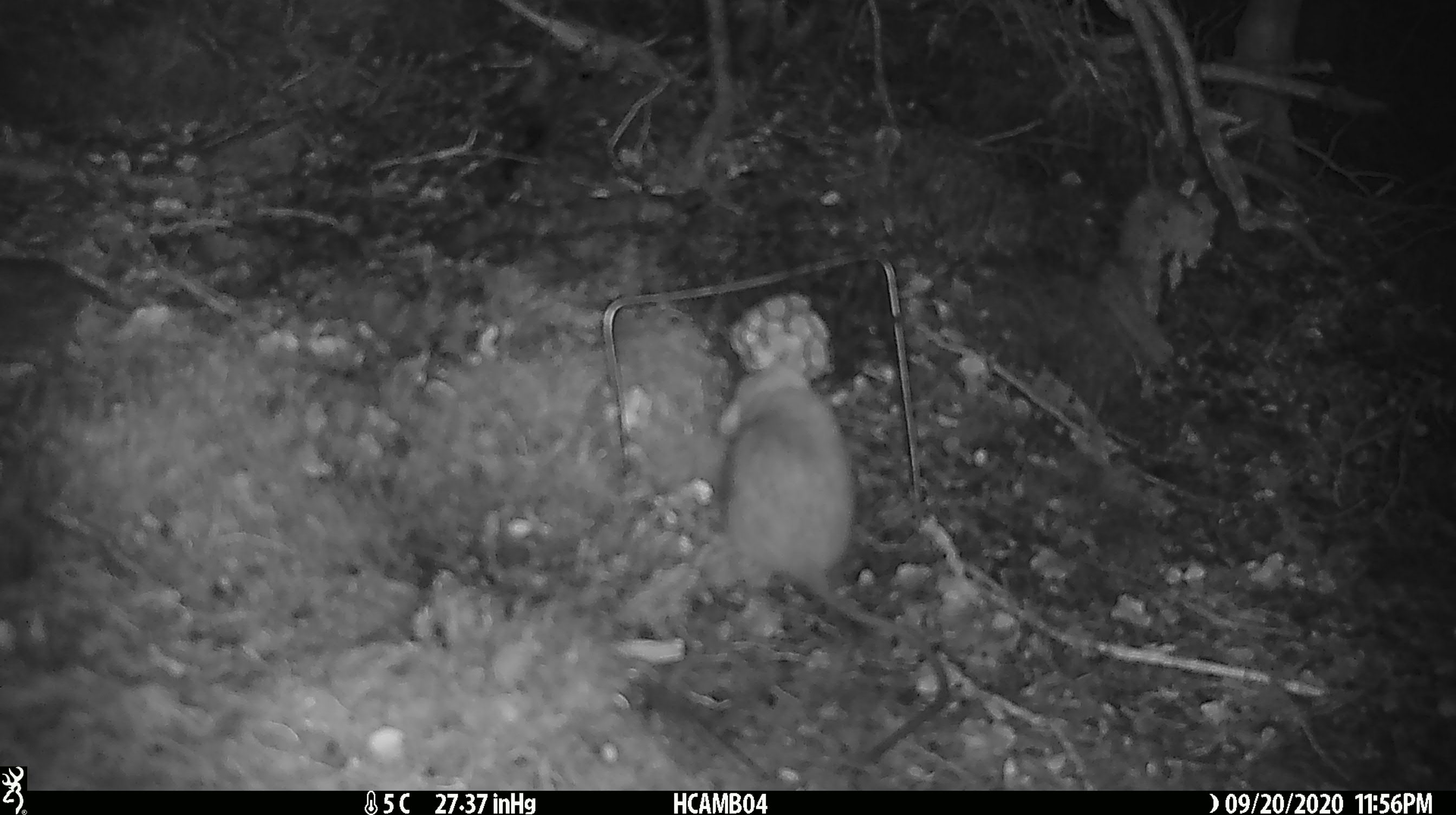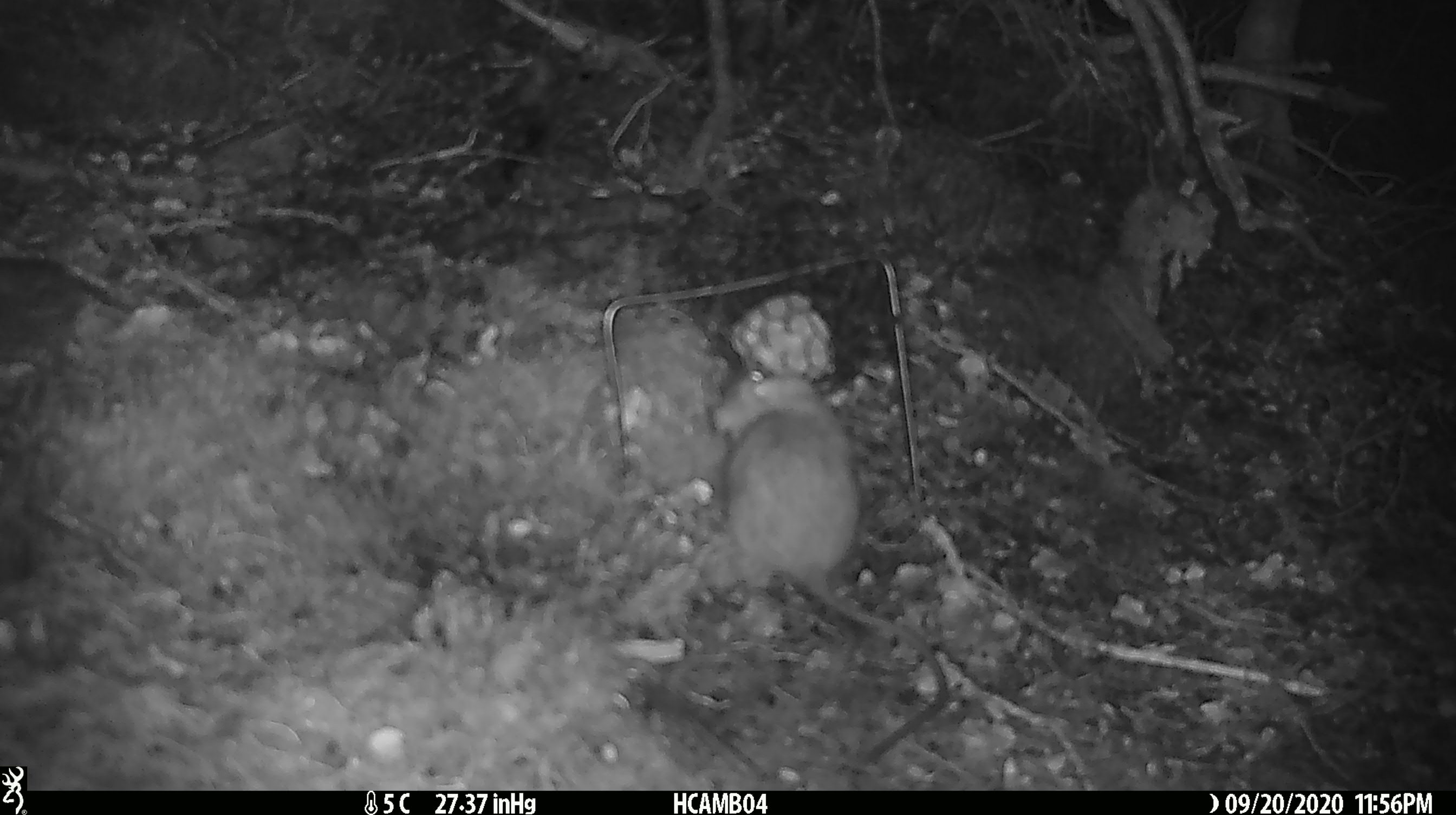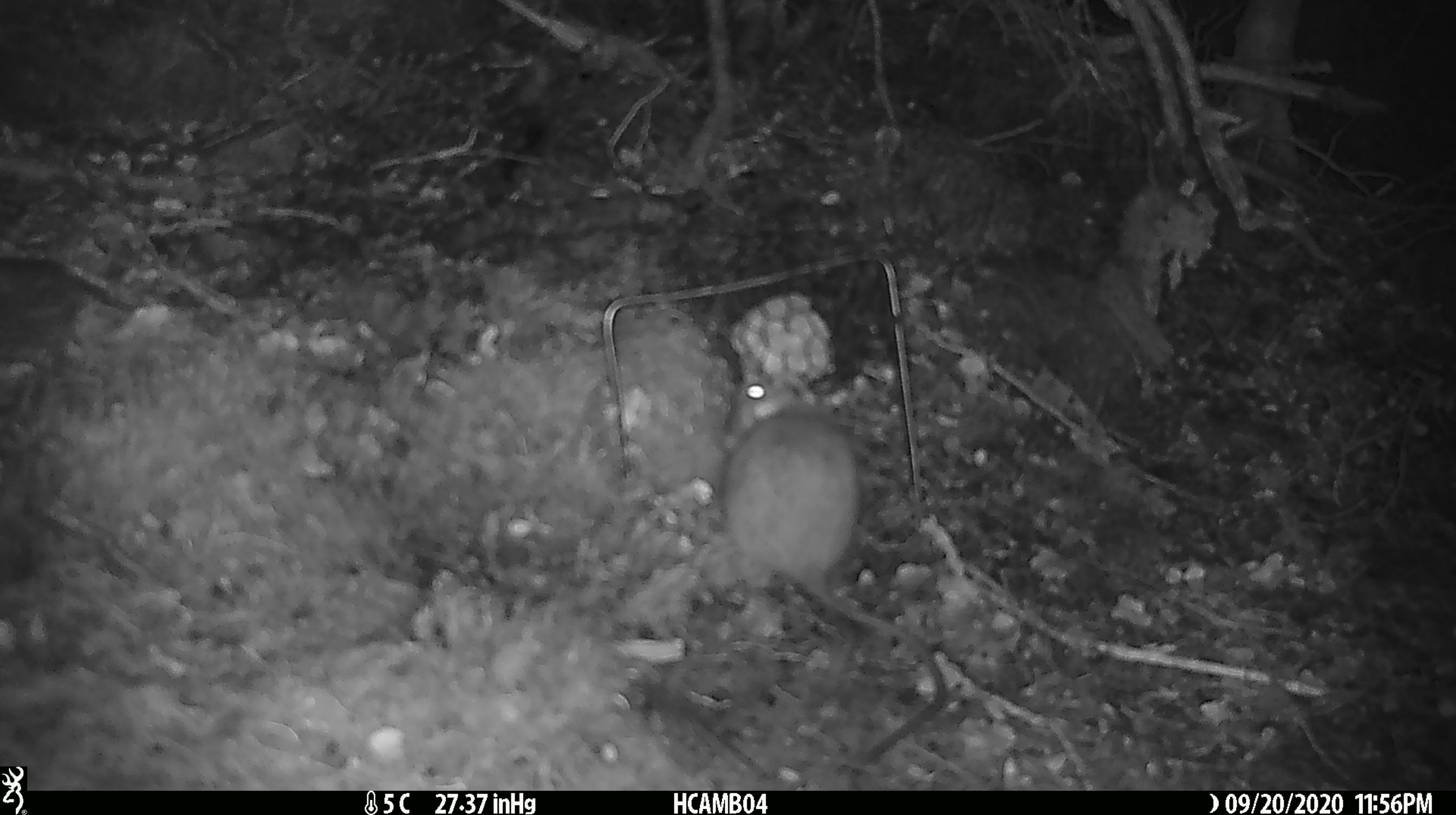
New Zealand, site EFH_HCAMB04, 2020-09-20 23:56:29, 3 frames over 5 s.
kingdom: Animalia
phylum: Chordata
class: Mammalia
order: Rodentia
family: Muridae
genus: Rattus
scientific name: Rattus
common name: rat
Rat (Rattus).